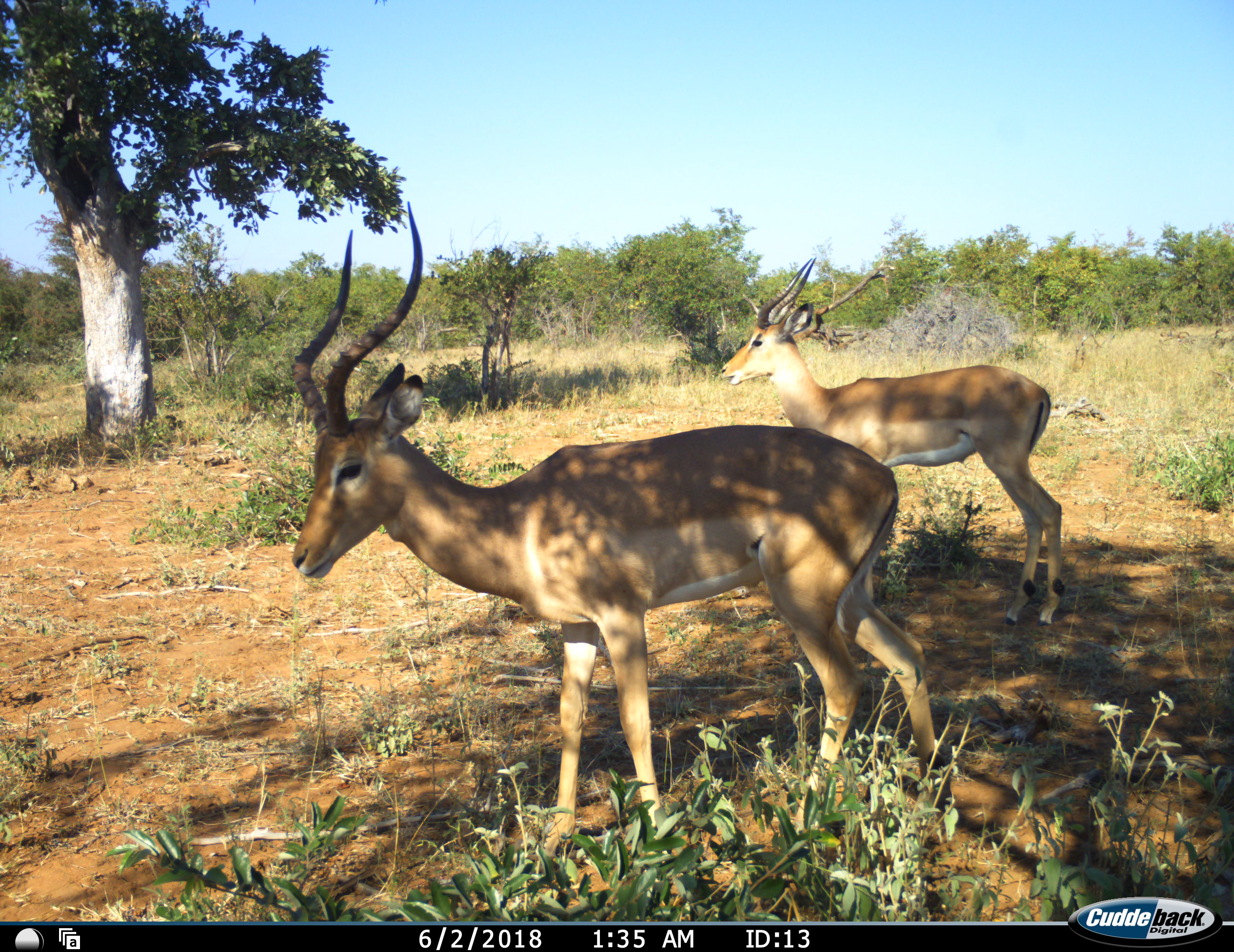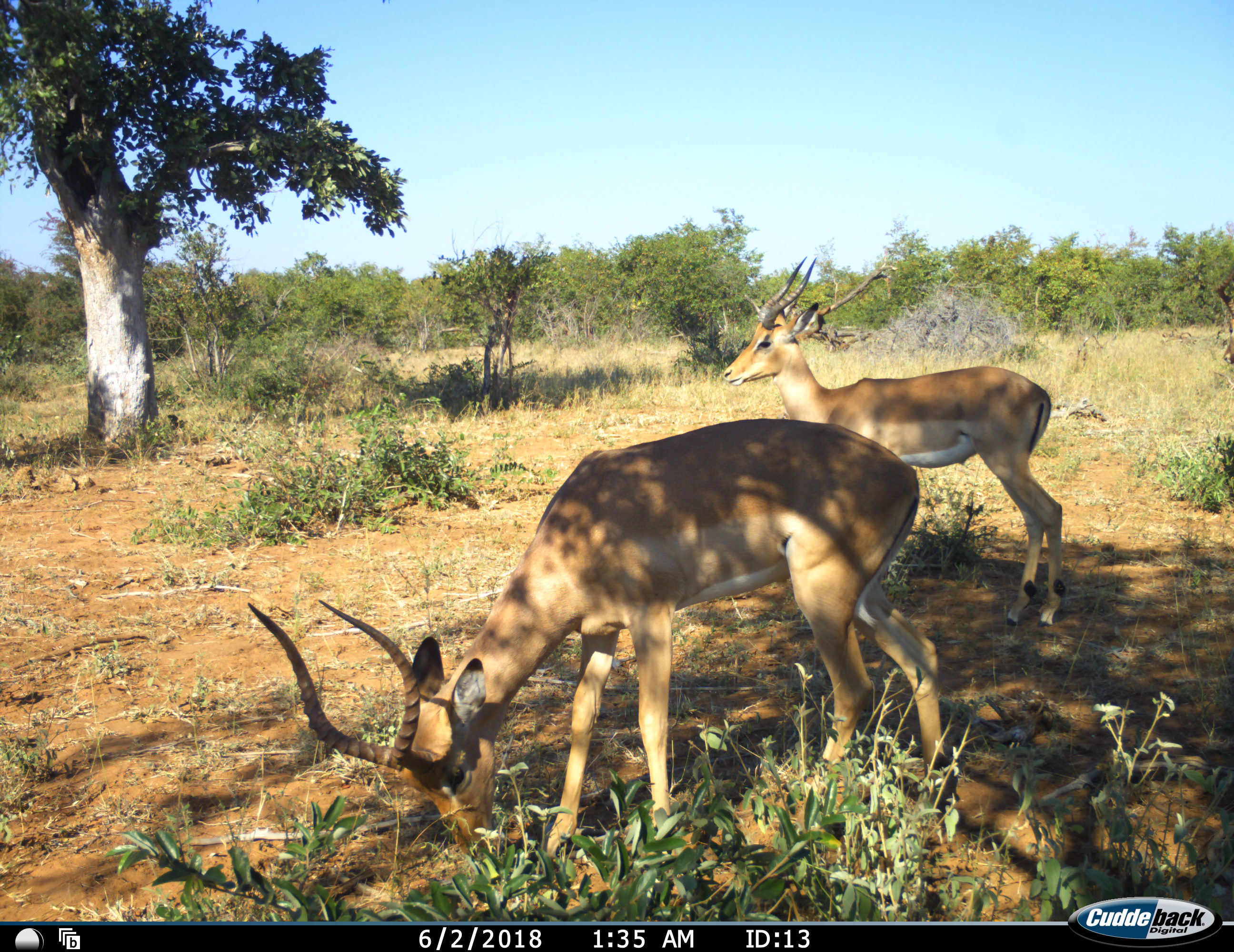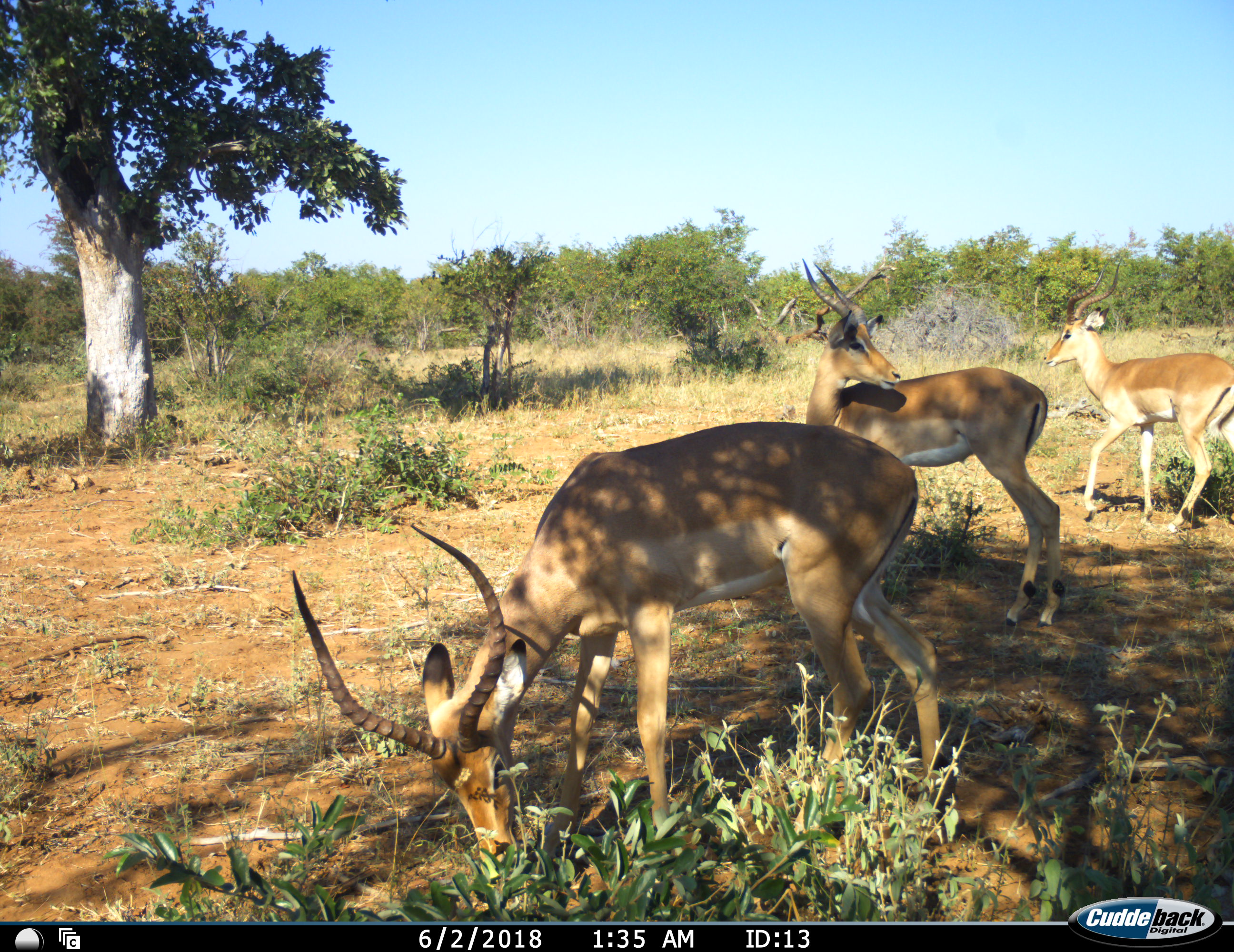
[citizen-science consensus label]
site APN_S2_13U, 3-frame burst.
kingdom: Animalia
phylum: Chordata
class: Mammalia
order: Artiodactyla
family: Bovidae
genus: Aepyceros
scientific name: Aepyceros melampus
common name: impala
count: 3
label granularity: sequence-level